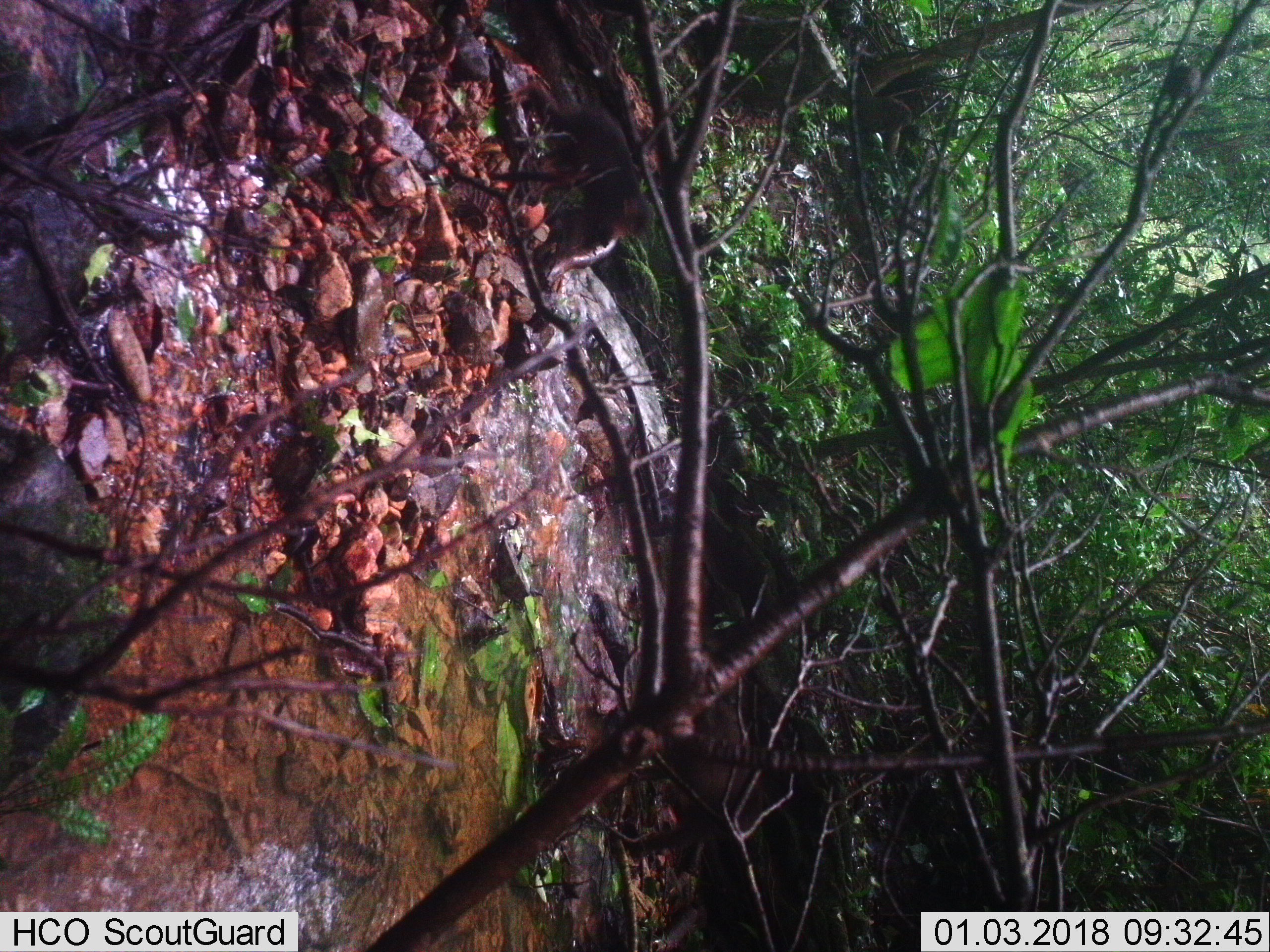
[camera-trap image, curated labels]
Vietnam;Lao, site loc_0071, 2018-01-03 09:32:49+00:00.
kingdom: Animalia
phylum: Chordata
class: Mammalia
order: Primates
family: Cercopithecidae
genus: Macaca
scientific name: Macaca arctoides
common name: stump-tailed macaque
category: stump tailed macaque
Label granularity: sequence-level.